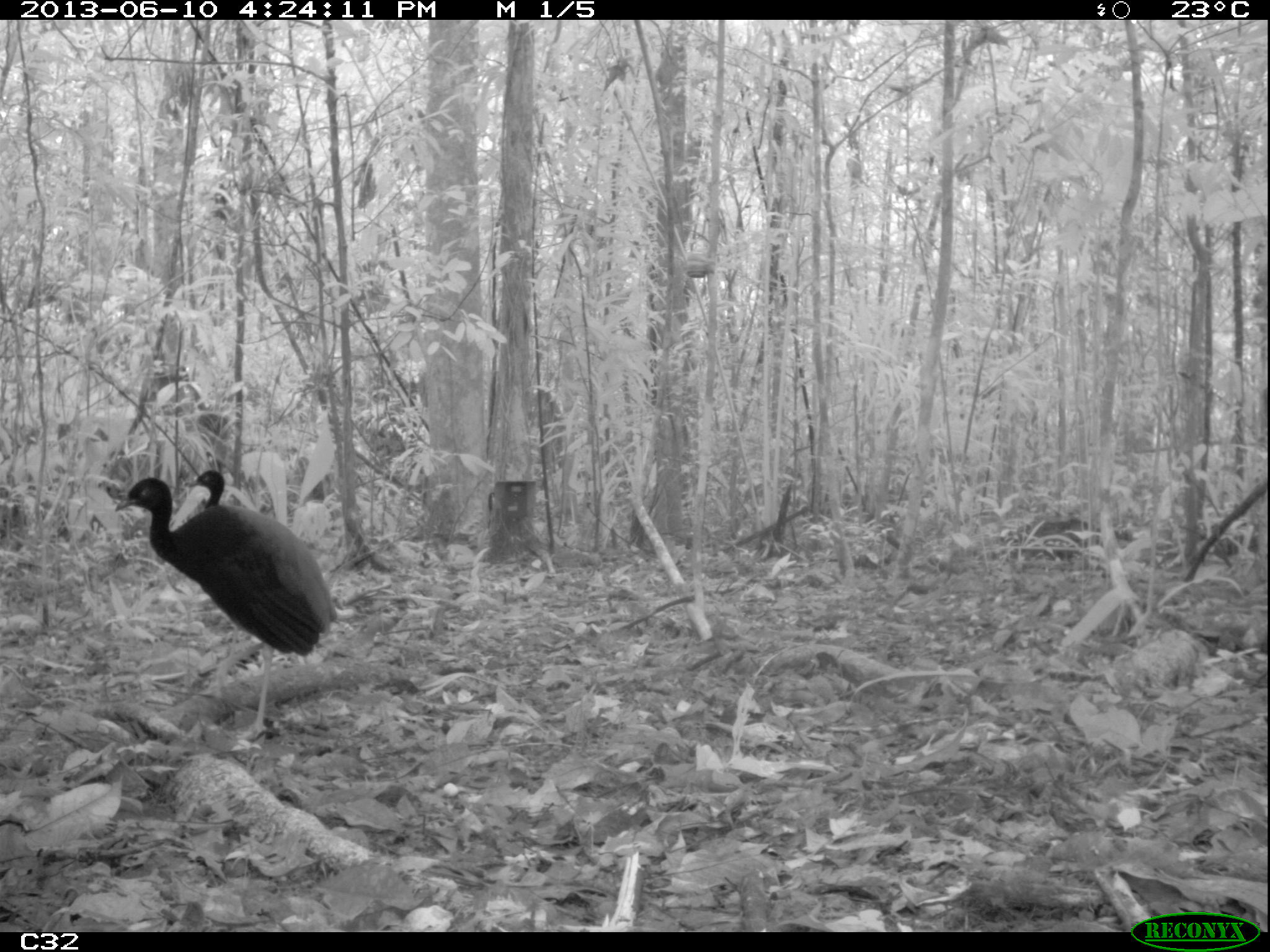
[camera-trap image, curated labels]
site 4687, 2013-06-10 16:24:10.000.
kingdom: Animalia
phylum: Chordata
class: Aves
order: Gruiformes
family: Psophiidae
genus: Psophia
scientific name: Psophia crepitans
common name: gray-winged trumpeter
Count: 2.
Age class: adult.